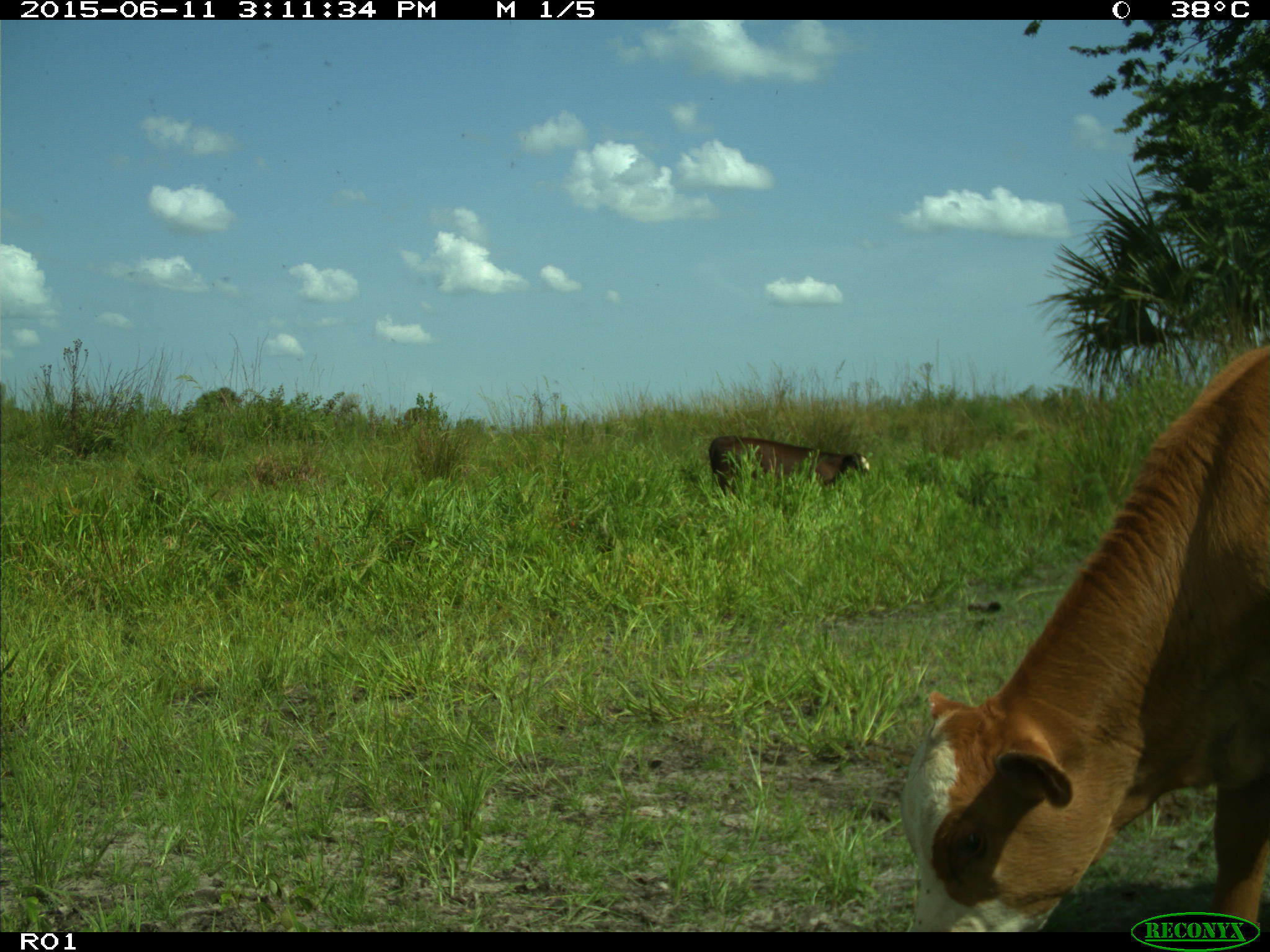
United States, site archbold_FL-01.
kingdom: Animalia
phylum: Chordata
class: Mammalia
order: Artiodactyla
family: Bovidae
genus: Bos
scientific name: Bos taurus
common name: domestic cow